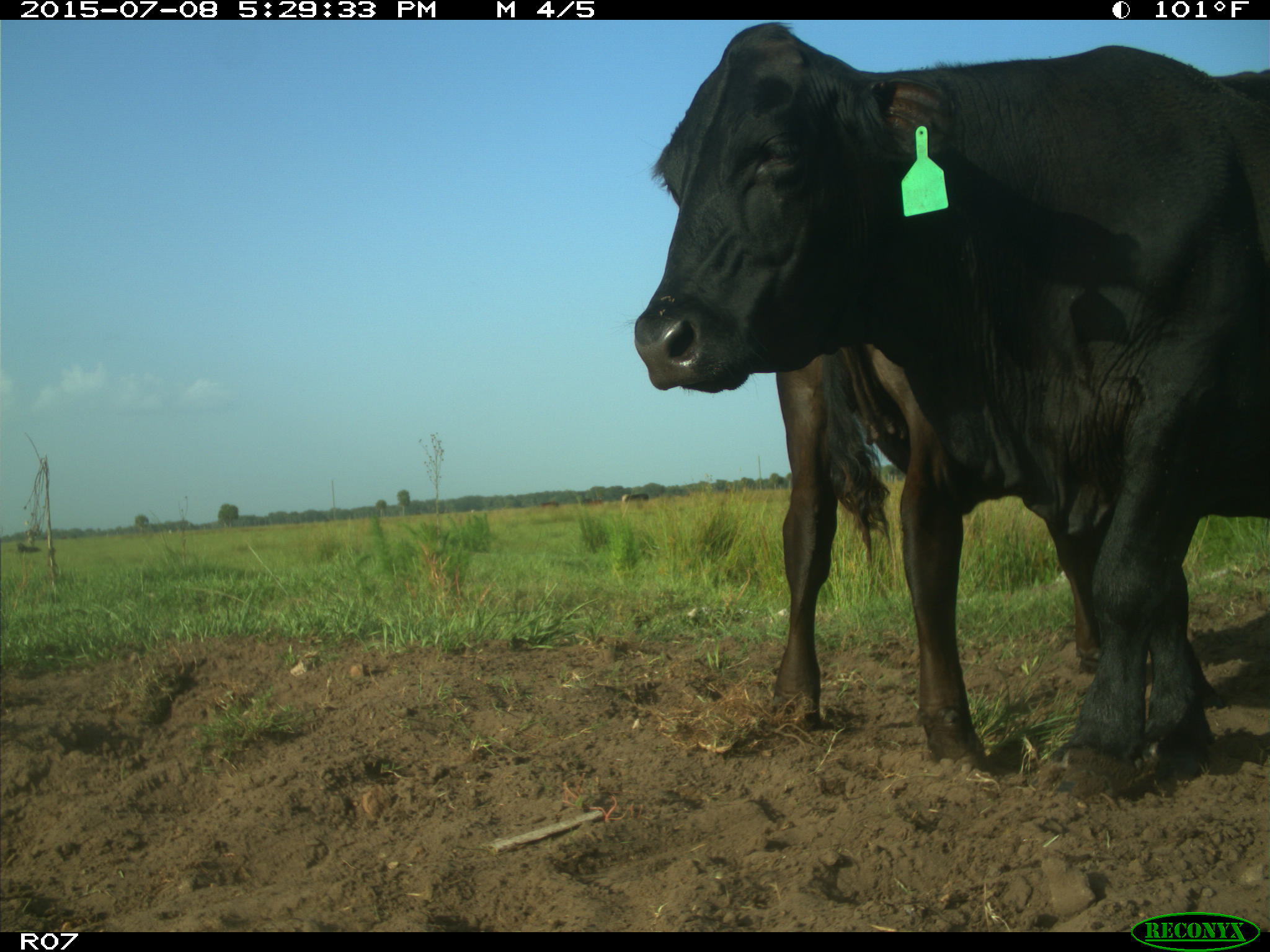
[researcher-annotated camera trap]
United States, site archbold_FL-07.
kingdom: Animalia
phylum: Chordata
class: Mammalia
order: Artiodactyla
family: Bovidae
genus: Bos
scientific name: Bos taurus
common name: domestic cow